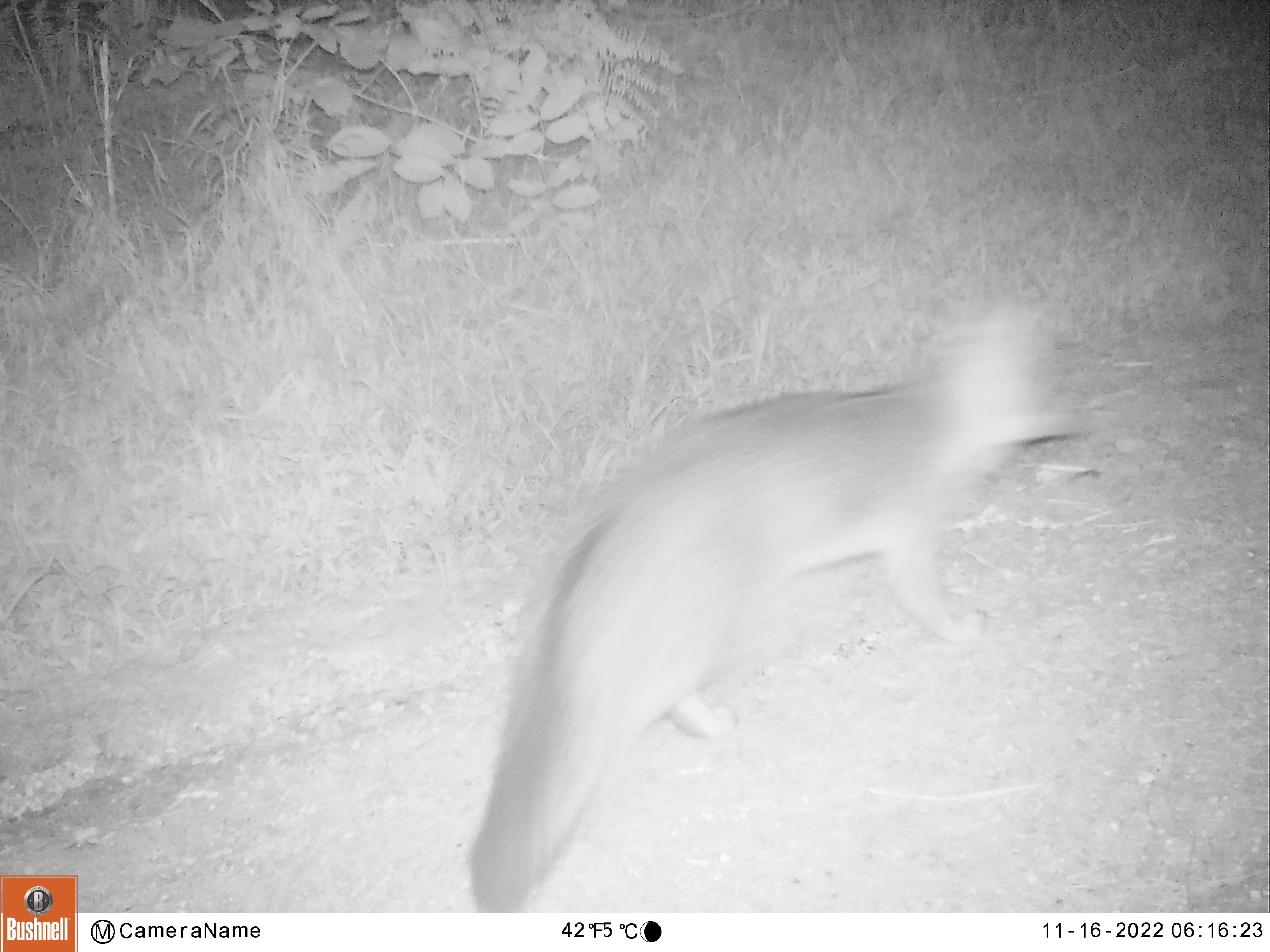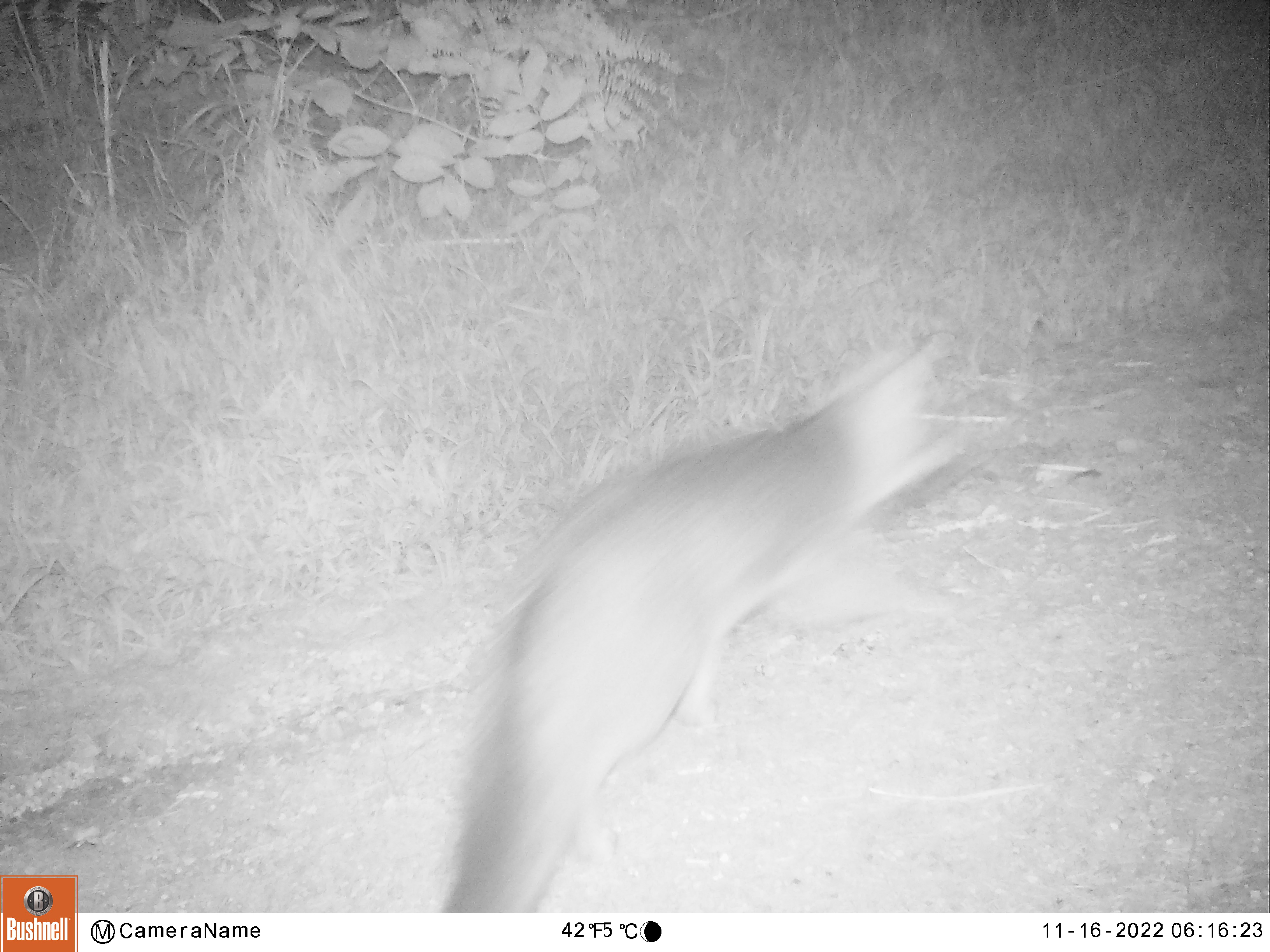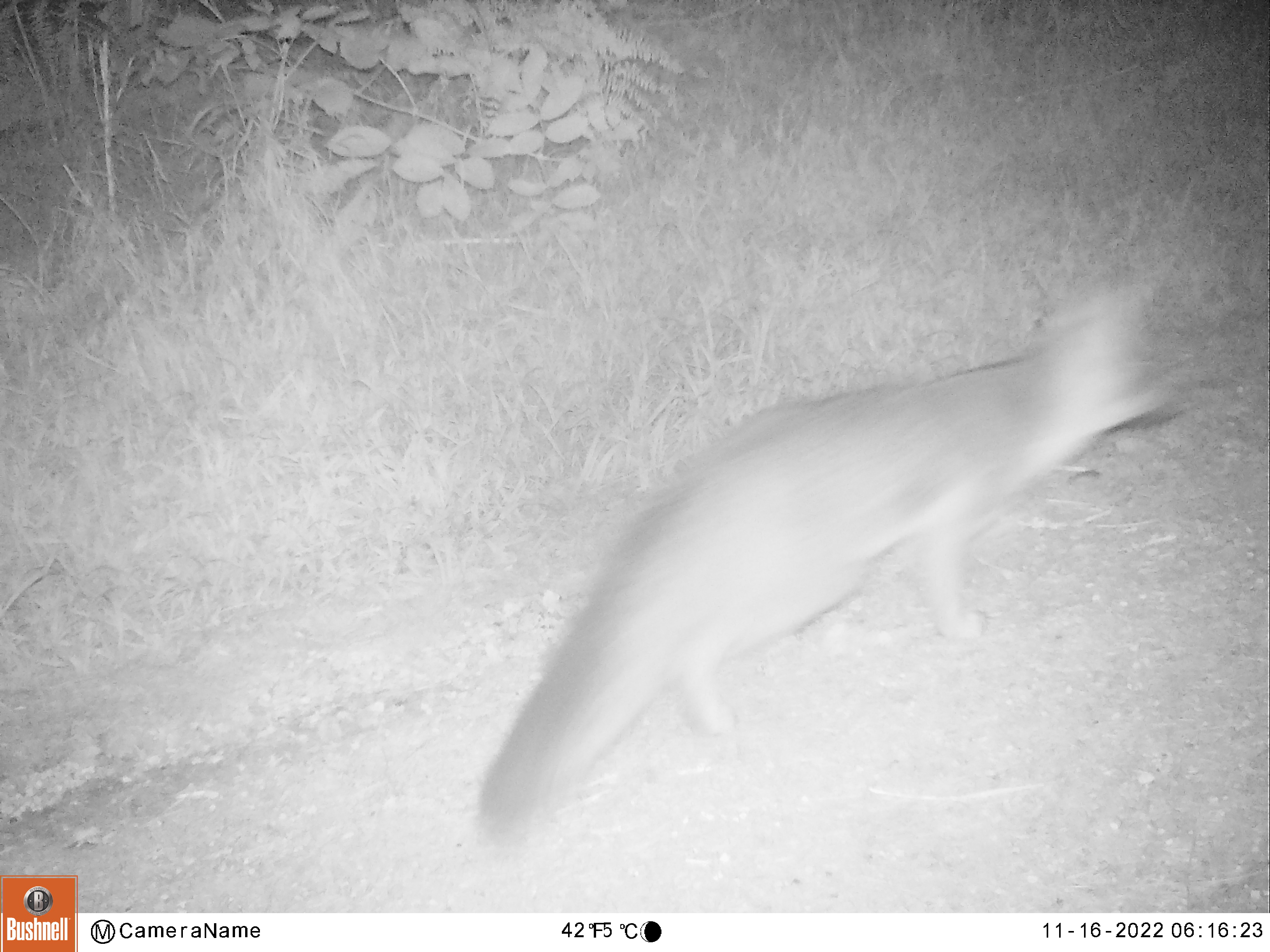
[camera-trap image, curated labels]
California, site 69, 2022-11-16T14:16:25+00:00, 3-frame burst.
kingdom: Animalia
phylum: Chordata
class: Mammalia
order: Carnivora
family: Canidae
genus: Urocyon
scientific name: Urocyon cinereoargenteus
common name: gray fox